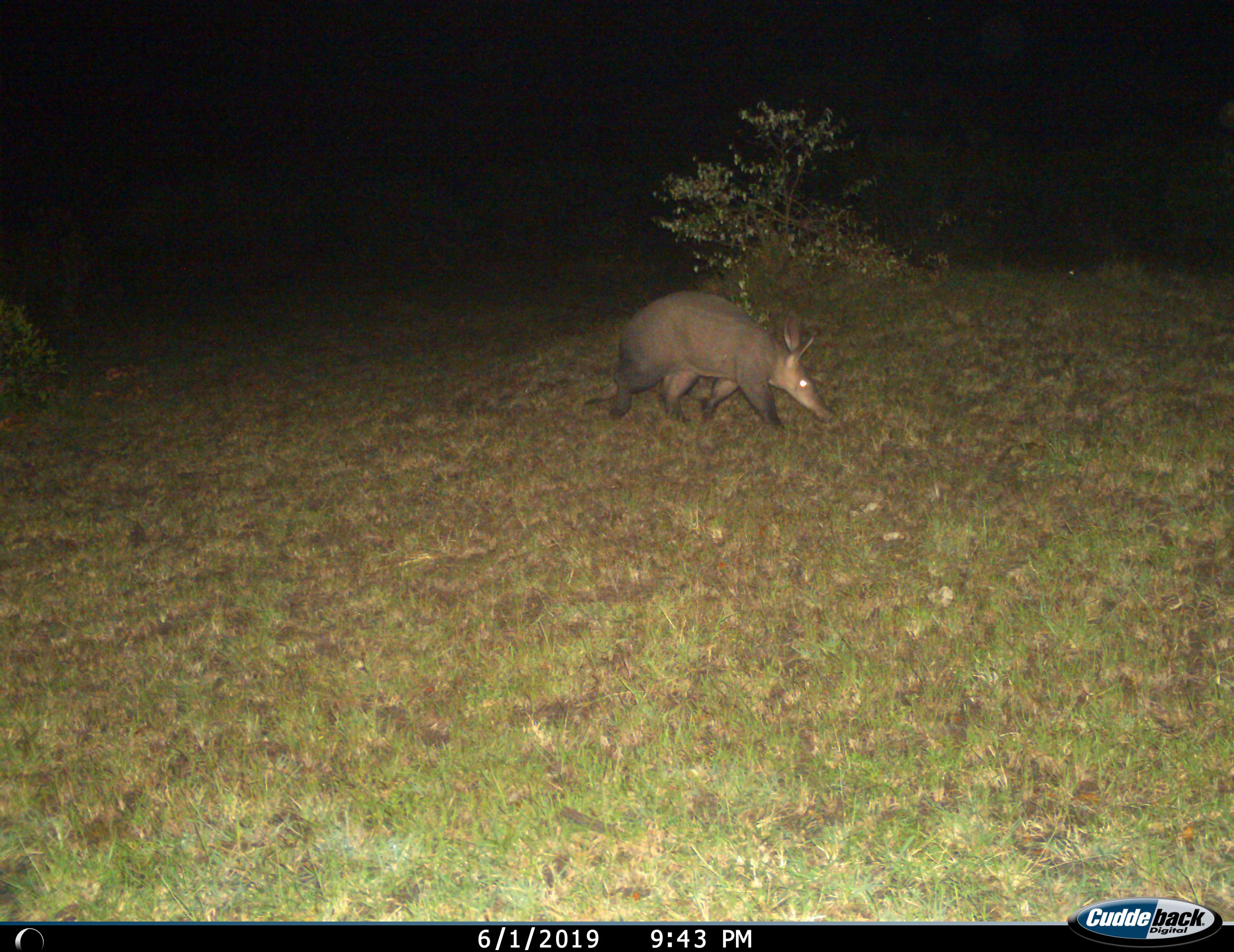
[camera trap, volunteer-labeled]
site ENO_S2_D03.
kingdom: Animalia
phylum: Chordata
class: Mammalia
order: Tubulidentata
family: Orycteropodidae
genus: Orycteropus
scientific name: Orycteropus afer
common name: aardvark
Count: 1.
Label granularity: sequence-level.